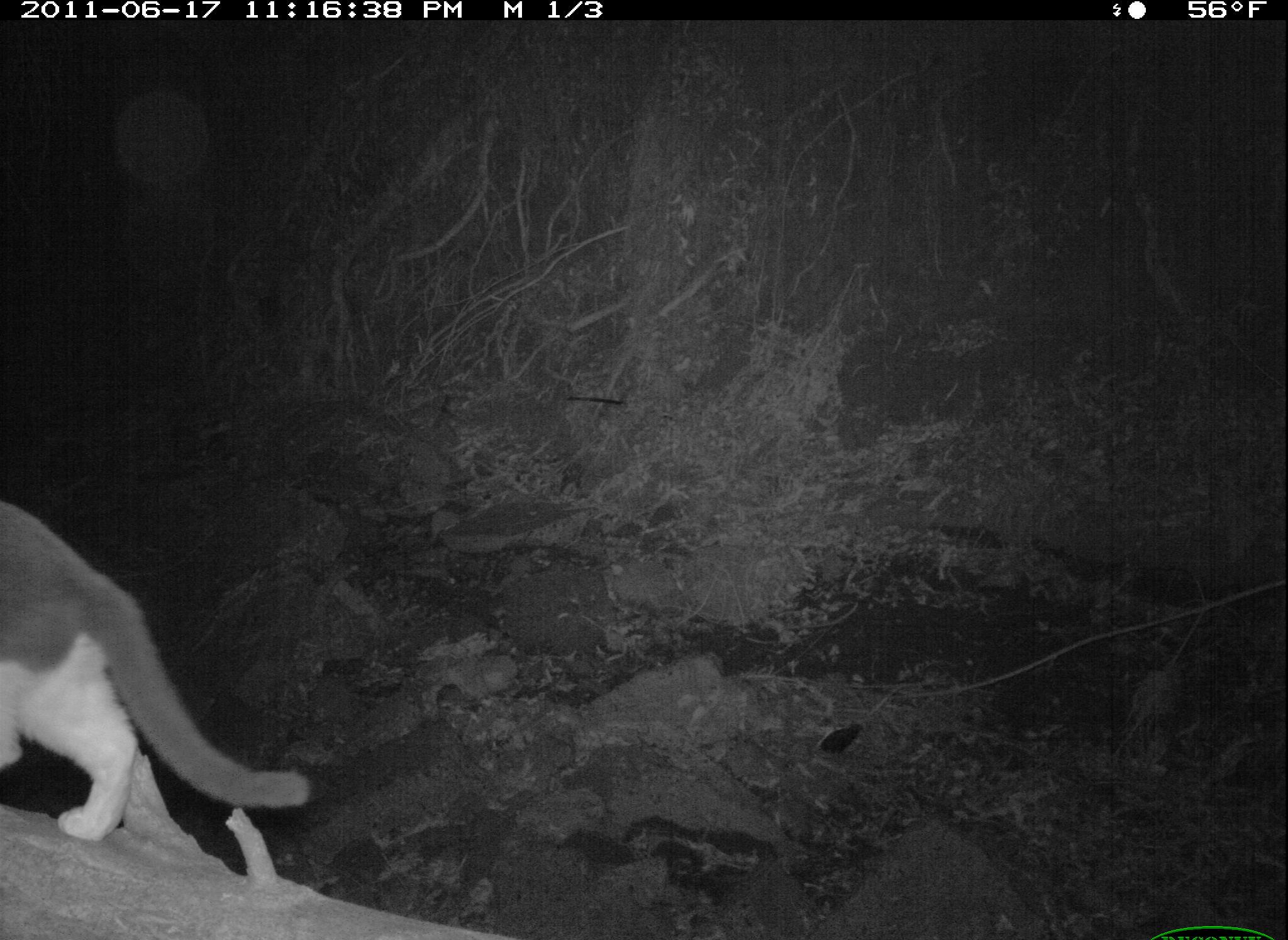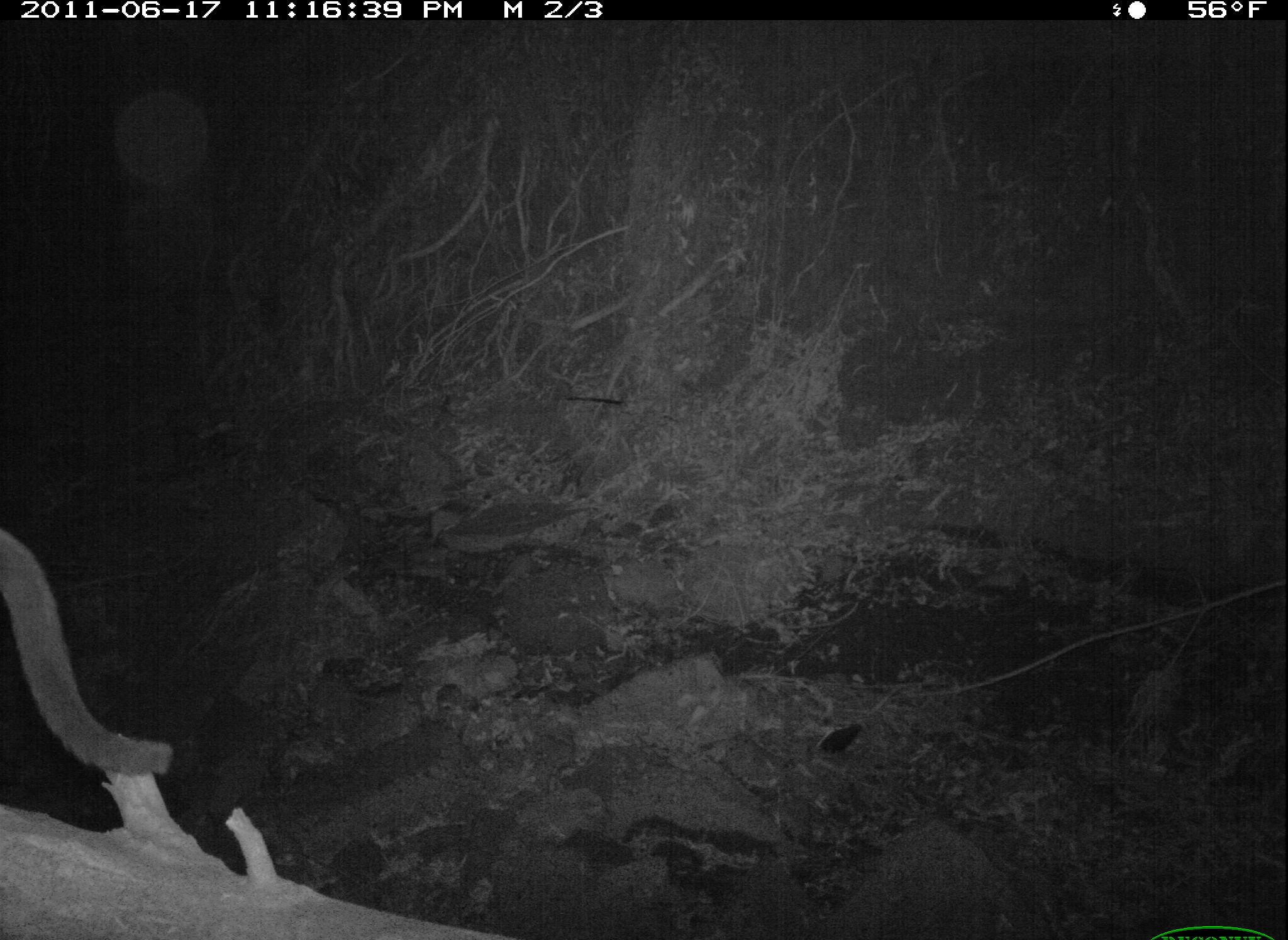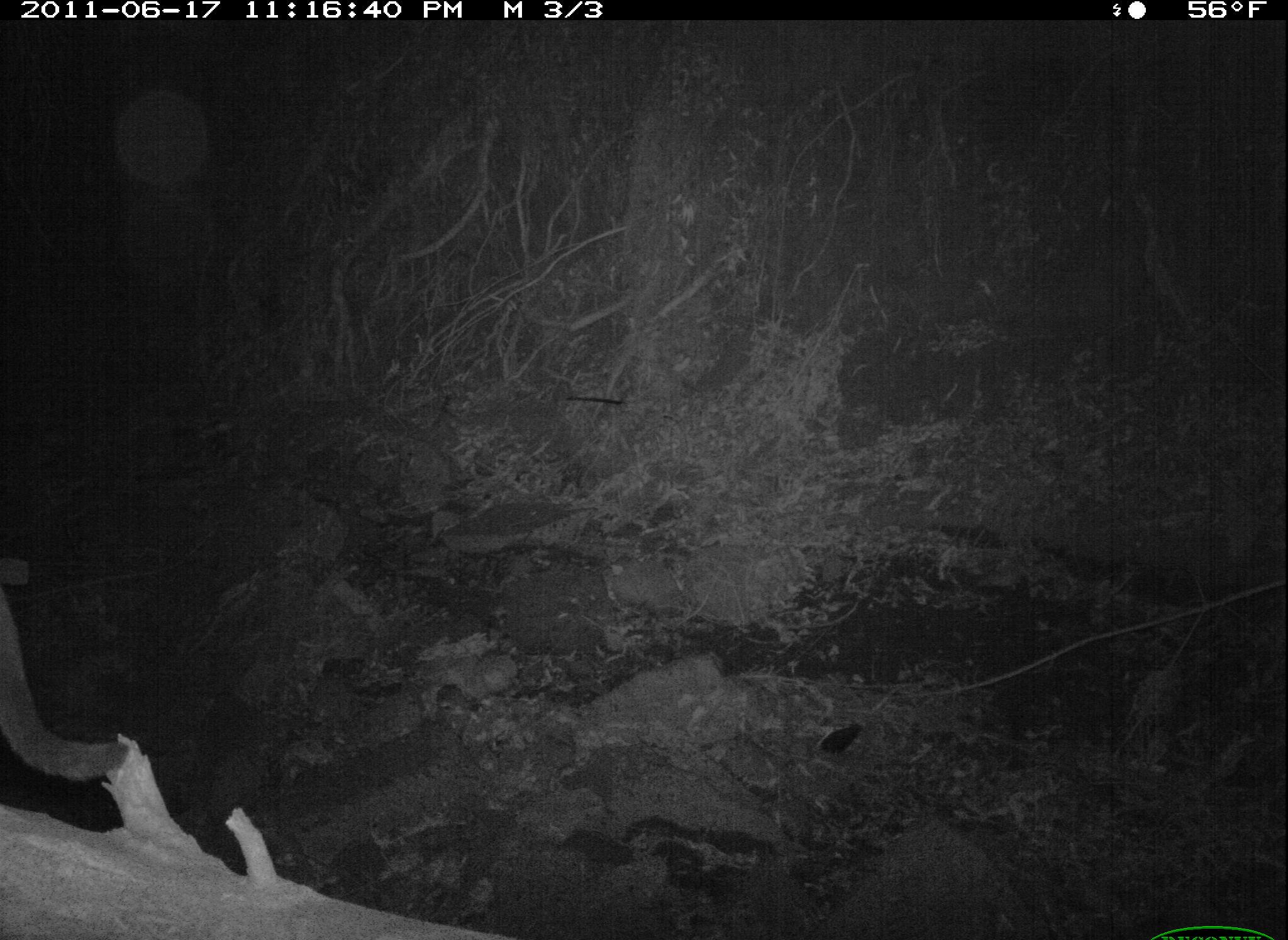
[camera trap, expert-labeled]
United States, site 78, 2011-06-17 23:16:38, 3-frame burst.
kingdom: Animalia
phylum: Chordata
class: Mammalia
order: Carnivora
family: Felidae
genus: Felis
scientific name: Felis catus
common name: cat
Cat (Felis catus).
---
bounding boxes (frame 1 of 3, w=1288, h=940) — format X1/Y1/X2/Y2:
cat: 0/490/322/862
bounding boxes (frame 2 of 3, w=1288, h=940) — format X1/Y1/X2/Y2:
cat: 0/512/180/812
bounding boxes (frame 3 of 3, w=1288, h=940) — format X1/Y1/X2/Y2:
cat: 0/546/137/794